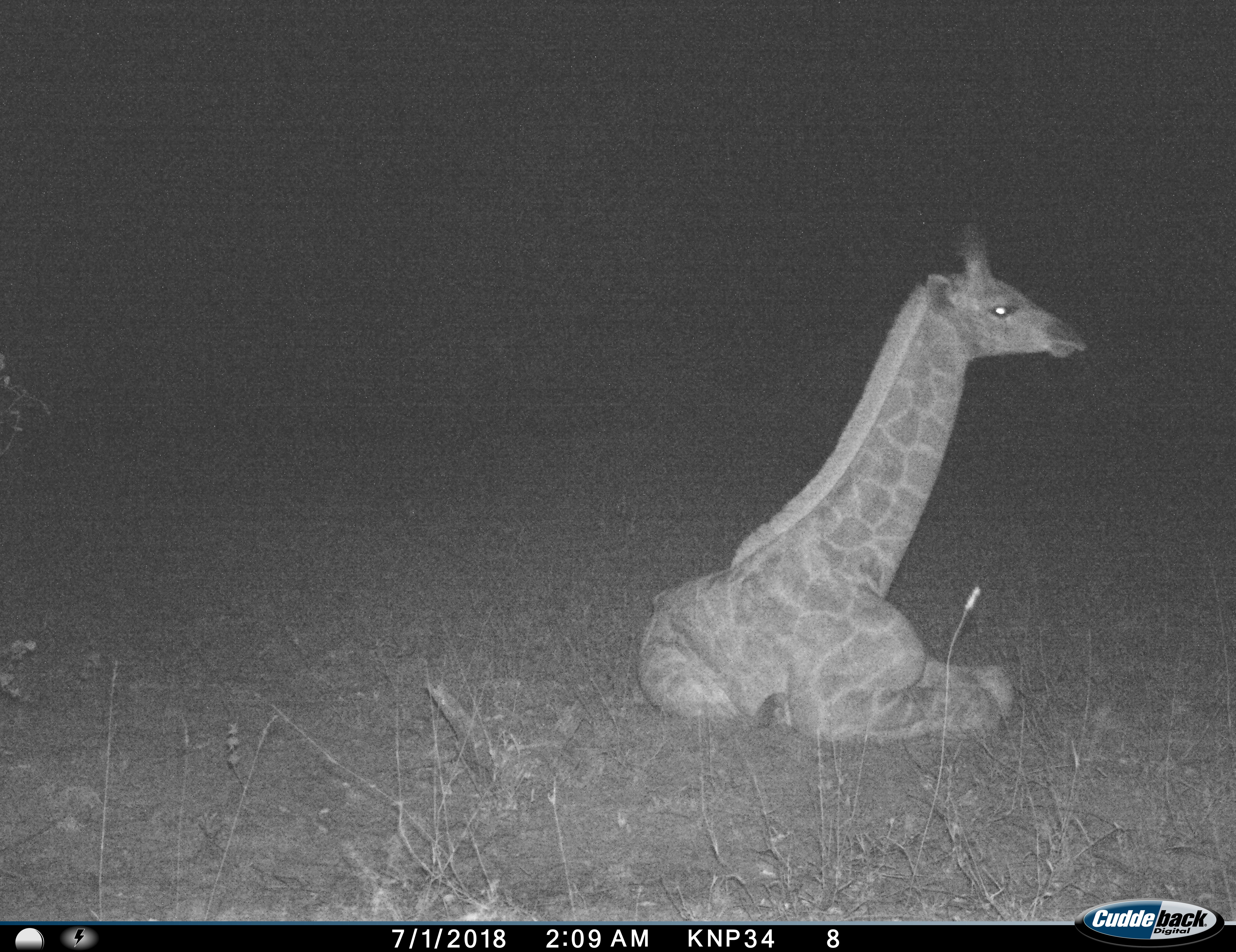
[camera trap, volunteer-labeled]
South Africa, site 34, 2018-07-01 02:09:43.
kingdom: Animalia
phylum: Chordata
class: Mammalia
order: Artiodactyla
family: Giraffidae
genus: Giraffa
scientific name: Giraffa camelopardalis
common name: giraffe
Giraffe (Giraffa camelopardalis), count 1. Behavior (volunteer vote fractions): standing 0%, resting 100%, moving 0%, interacting 0%. Young present (vote fraction): 60%. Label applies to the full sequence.